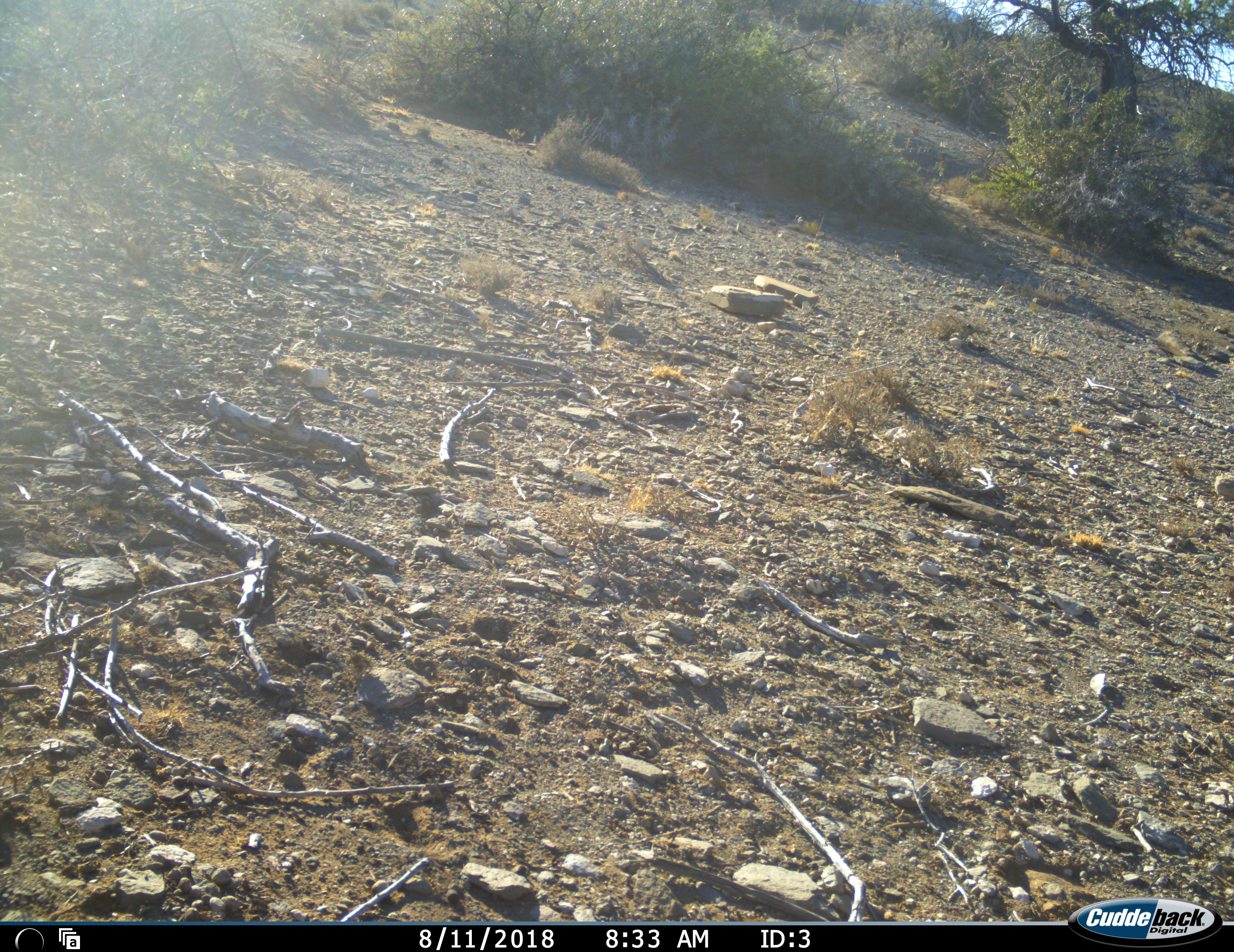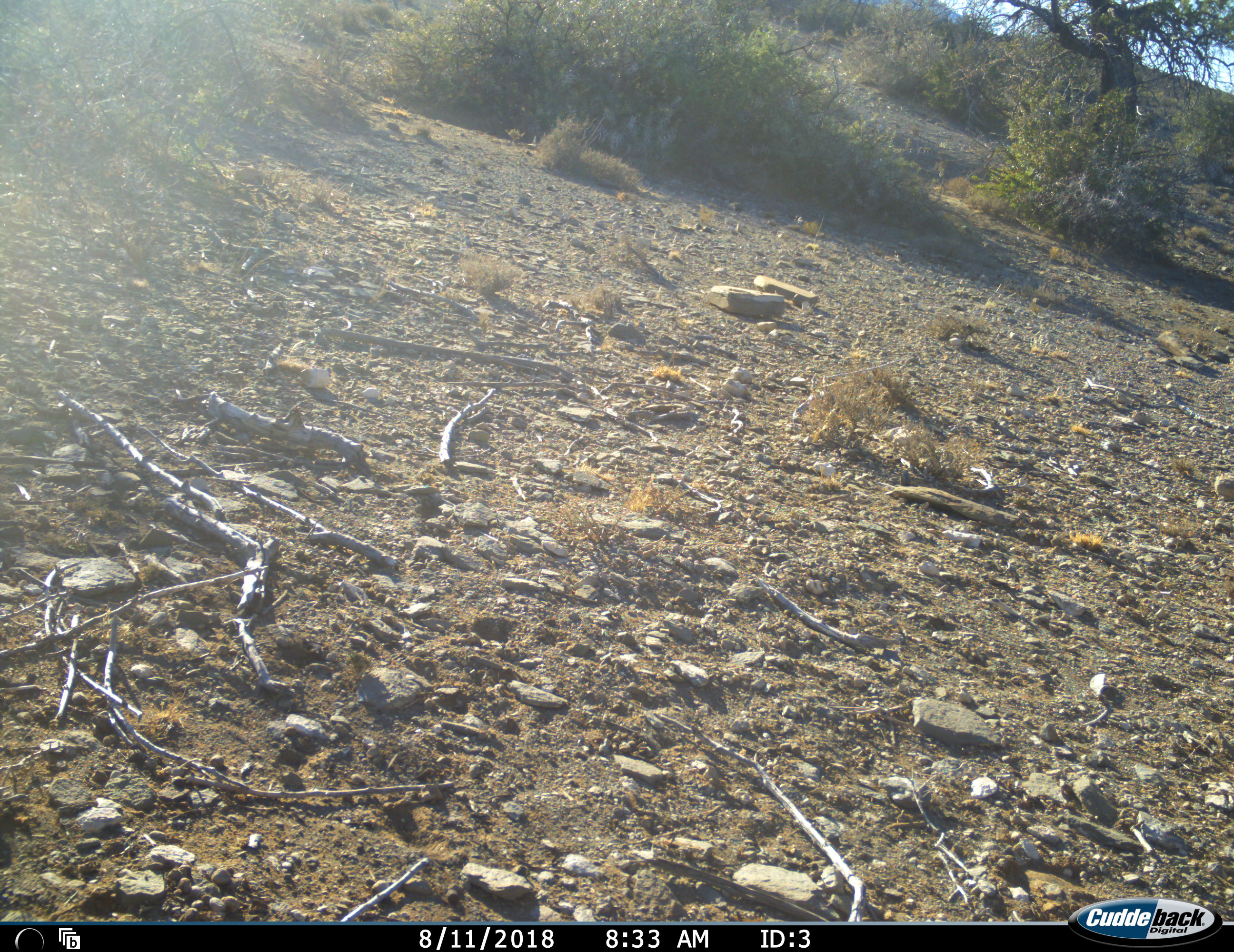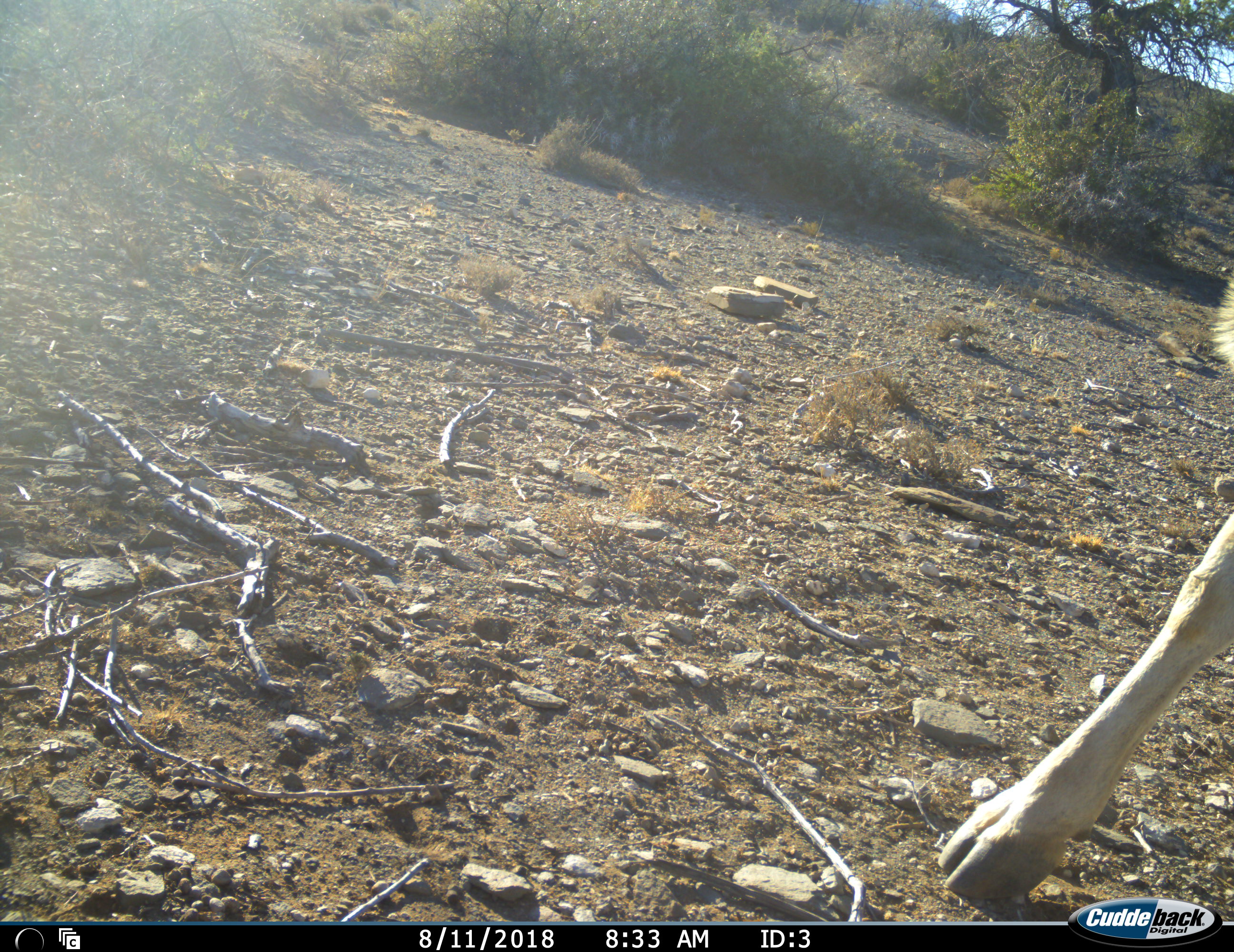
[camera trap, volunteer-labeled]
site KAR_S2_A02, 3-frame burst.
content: unidentified animal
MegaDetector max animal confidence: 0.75